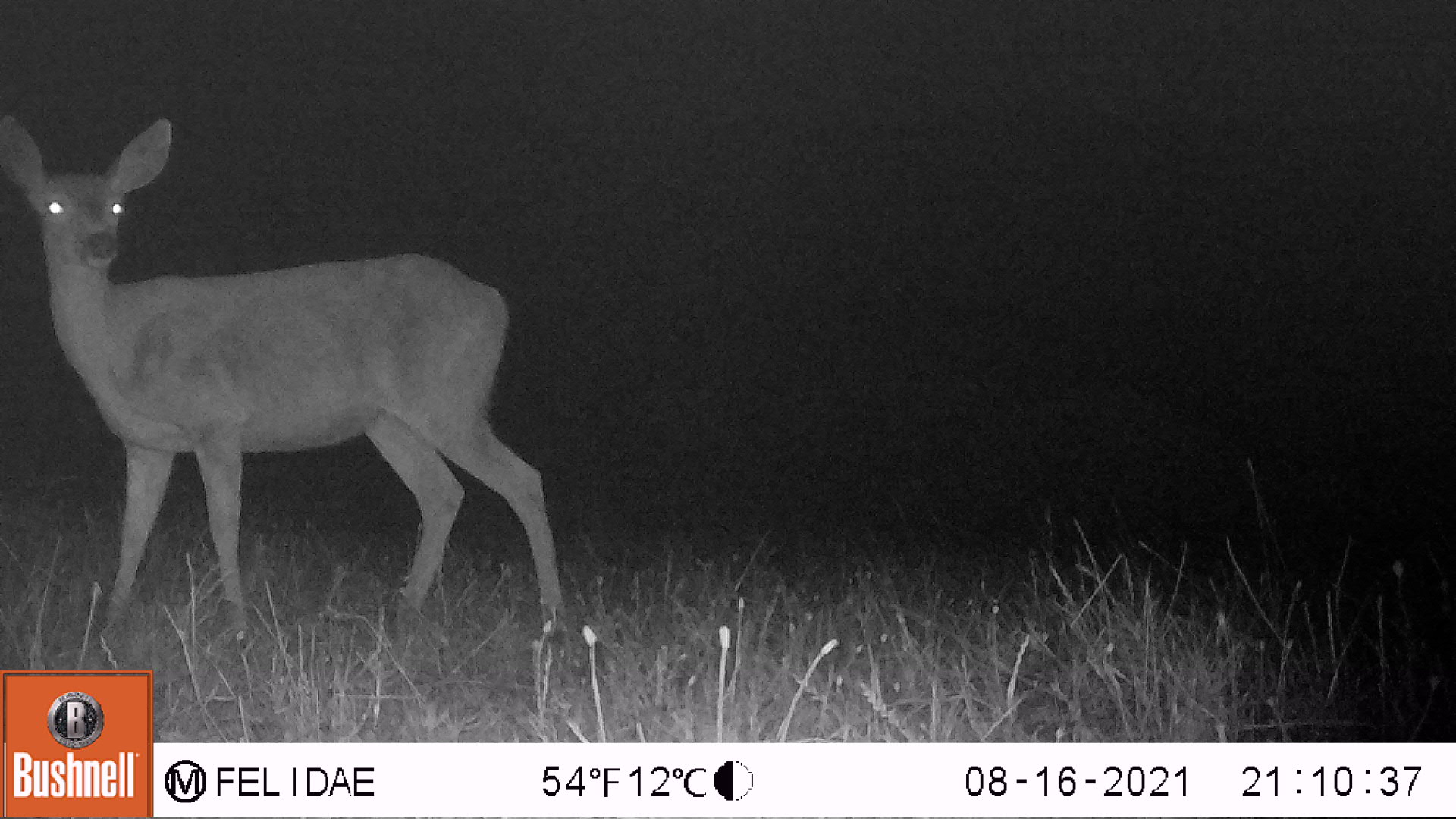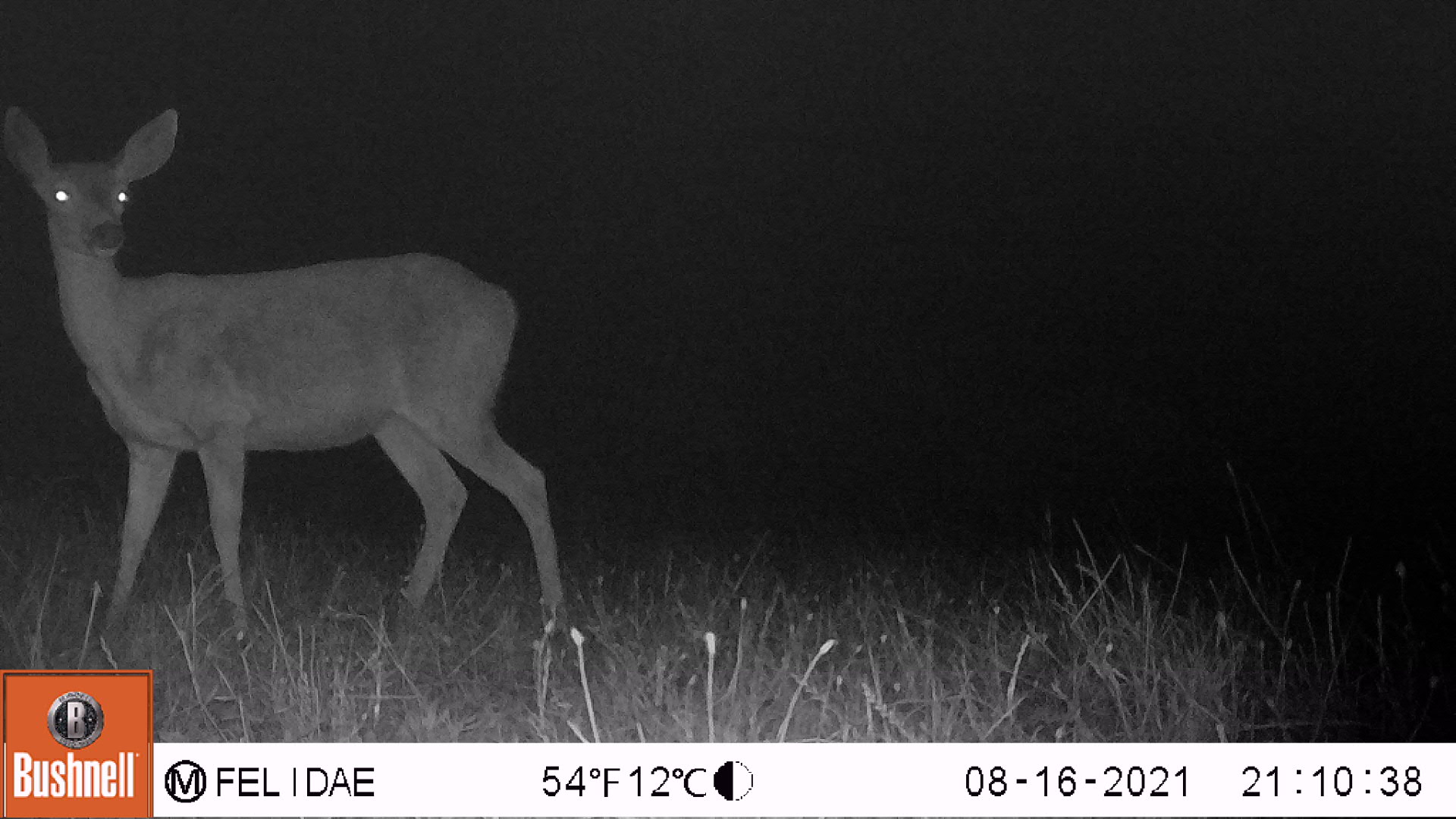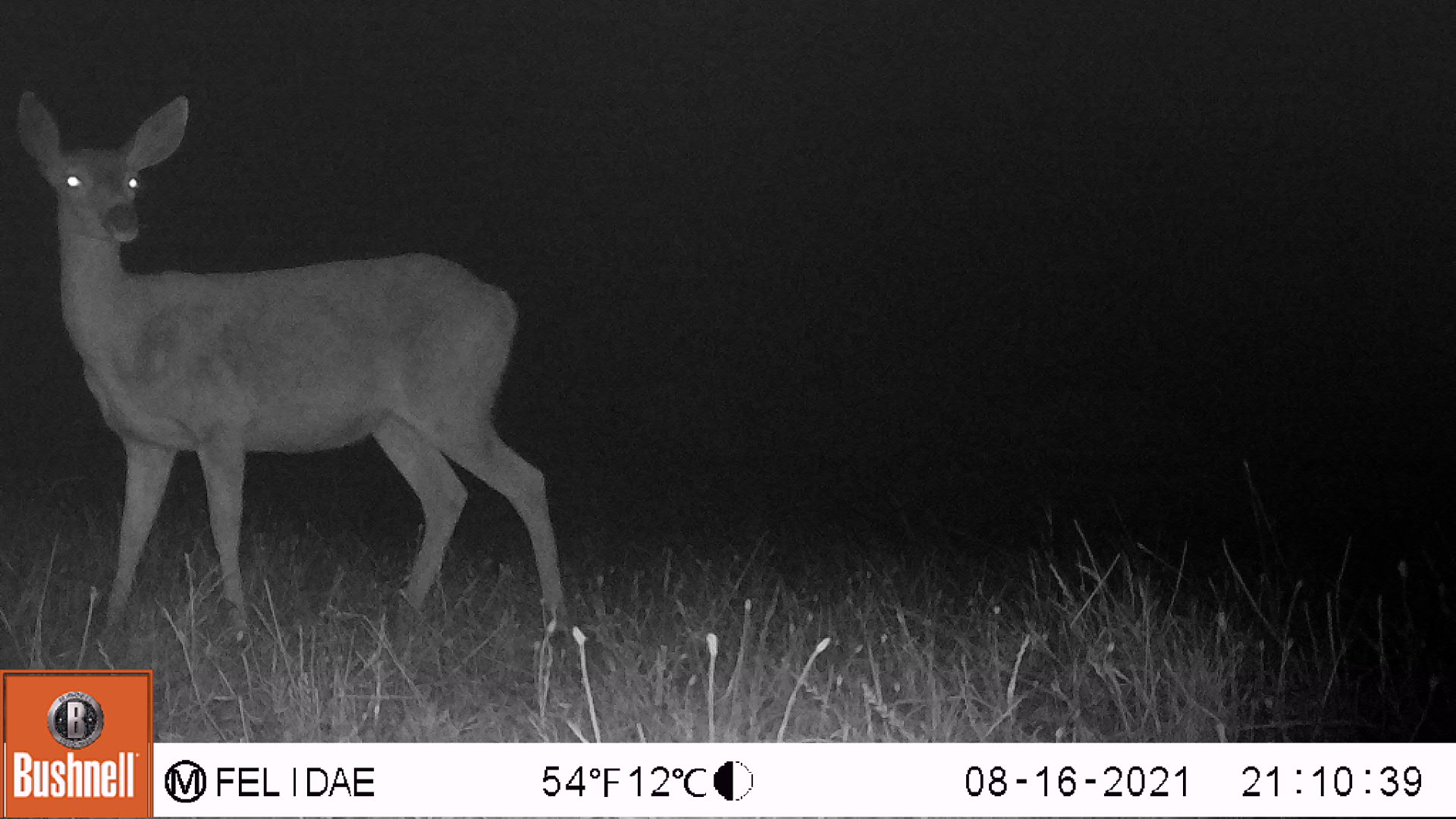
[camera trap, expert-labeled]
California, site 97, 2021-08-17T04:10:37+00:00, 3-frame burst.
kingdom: Animalia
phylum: Chordata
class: Mammalia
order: Artiodactyla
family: Cervidae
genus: Odocoileus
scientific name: Odocoileus hemionus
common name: mule deer